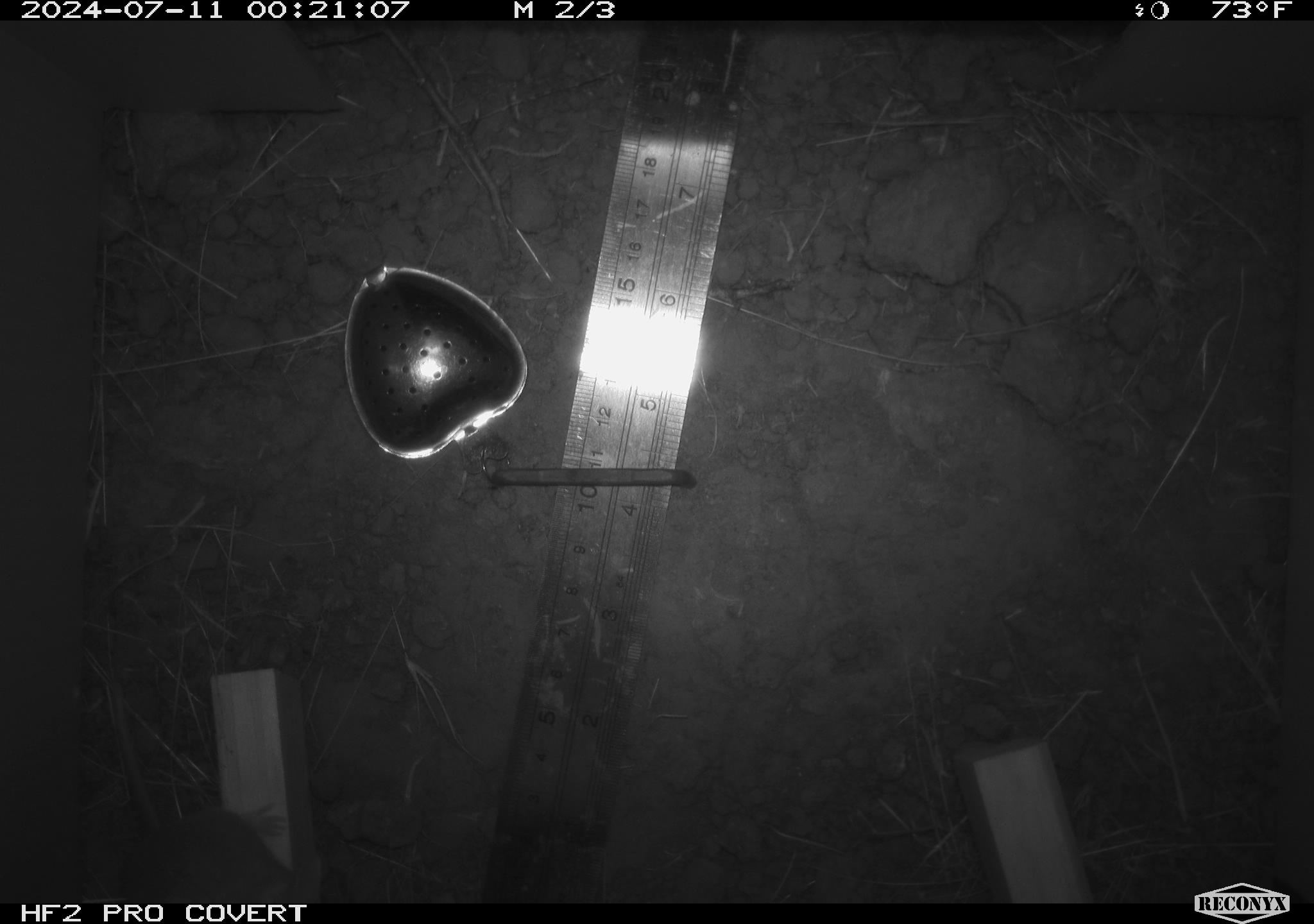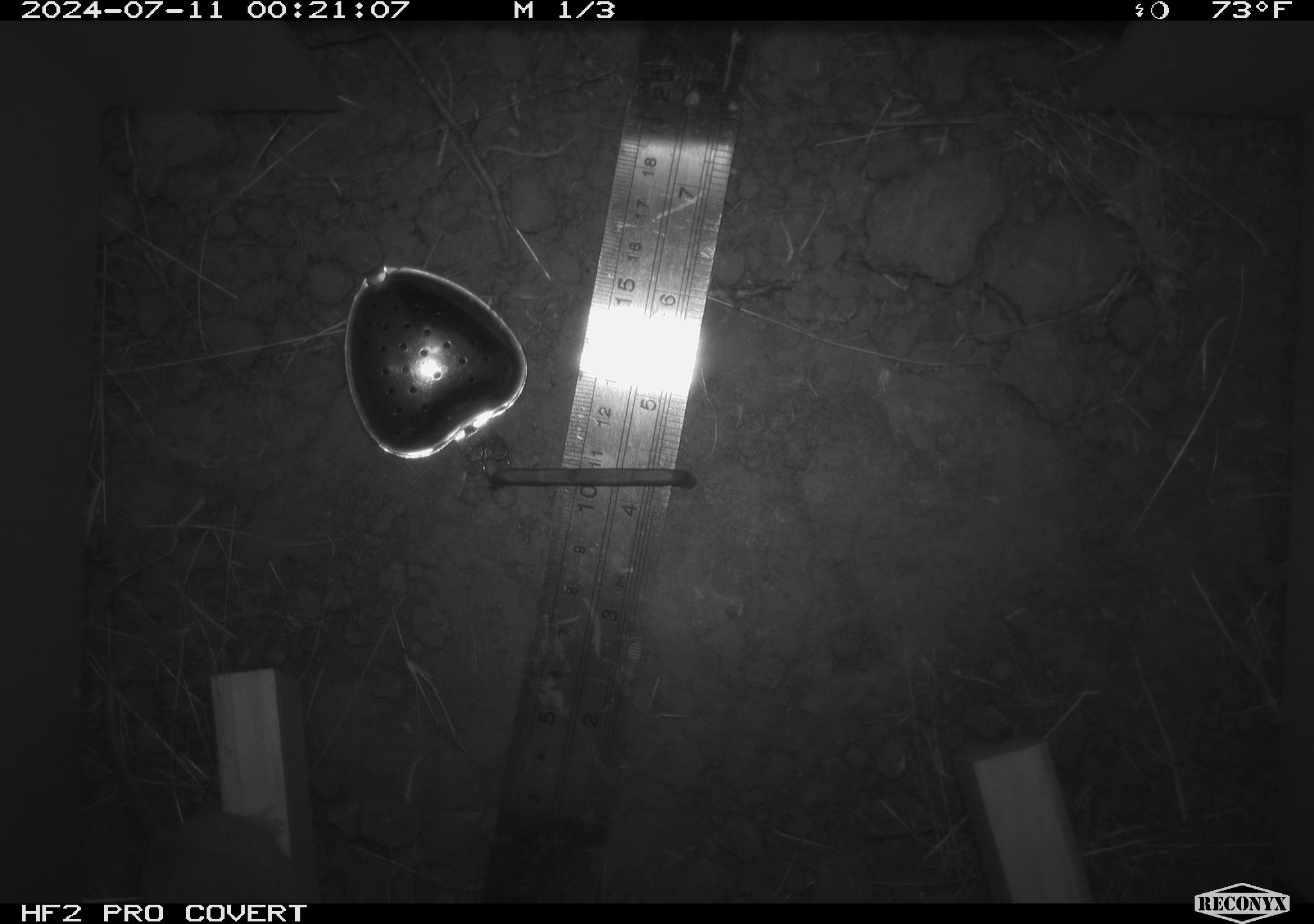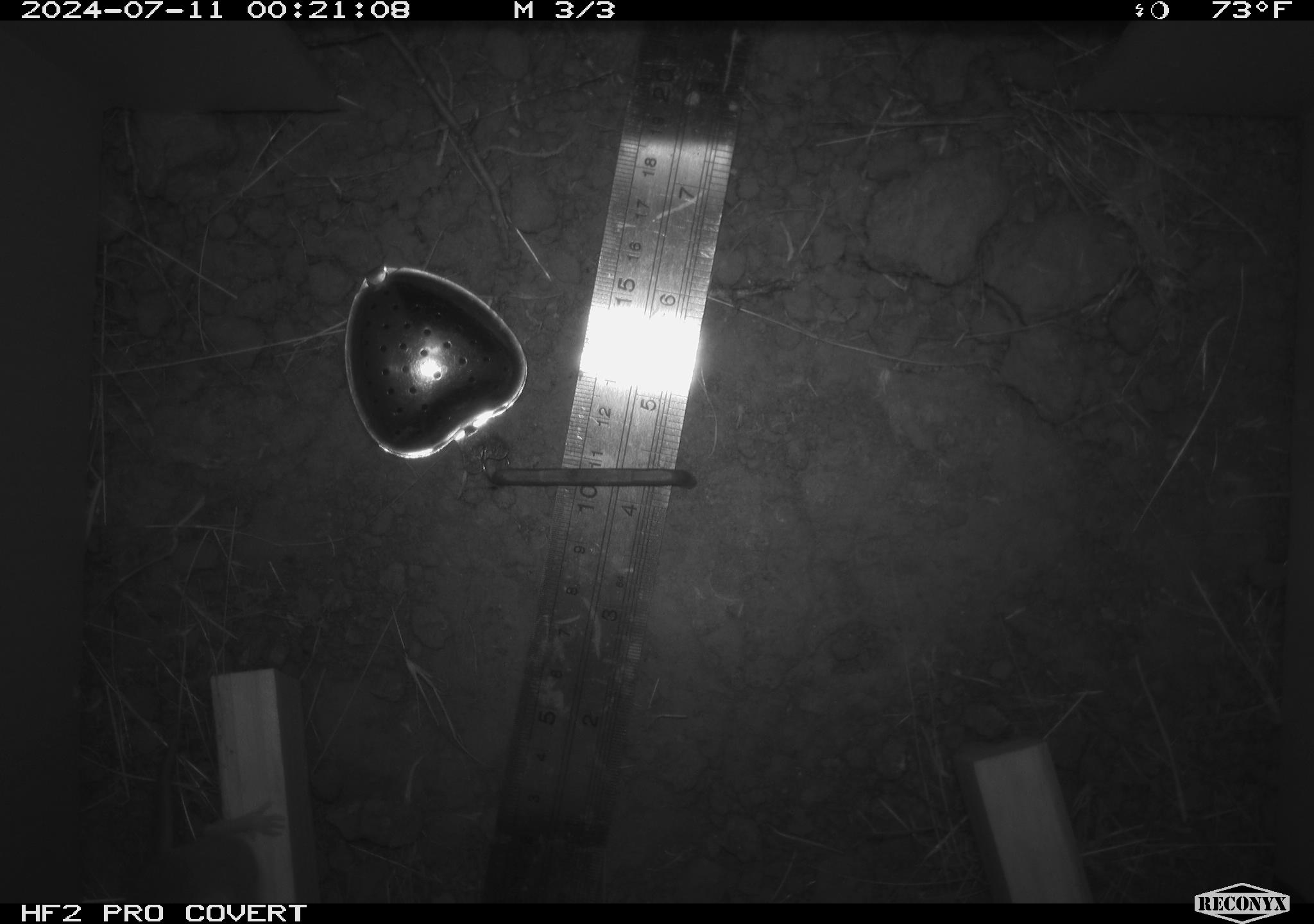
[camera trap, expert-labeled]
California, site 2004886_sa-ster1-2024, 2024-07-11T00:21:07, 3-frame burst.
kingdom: Animalia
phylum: Chordata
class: Mammalia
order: Rodentia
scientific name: Rodentia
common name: mouse species